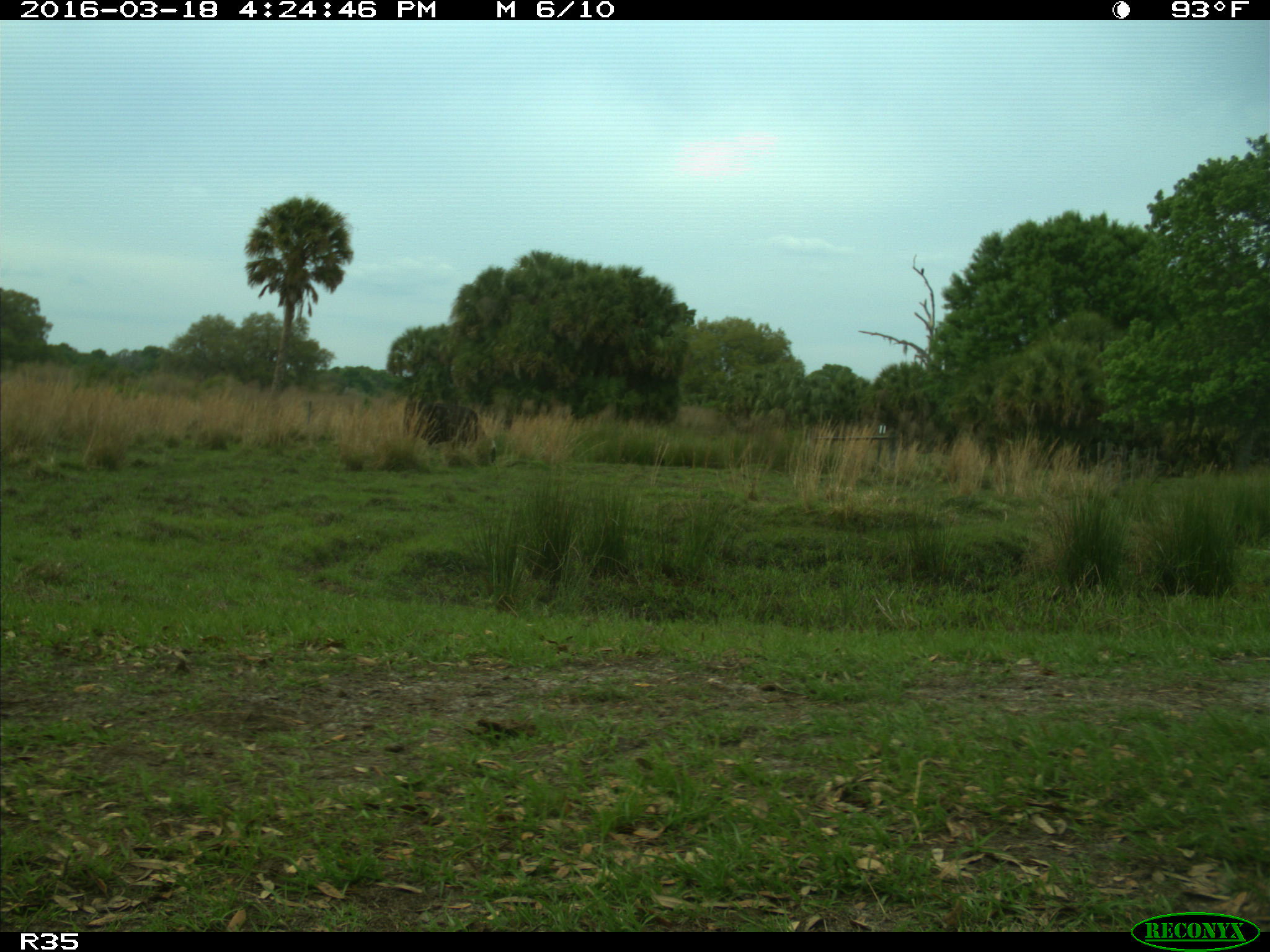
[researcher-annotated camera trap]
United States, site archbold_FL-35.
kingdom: Animalia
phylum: Chordata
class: Mammalia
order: Artiodactyla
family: Bovidae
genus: Bos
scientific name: Bos taurus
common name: domestic cow